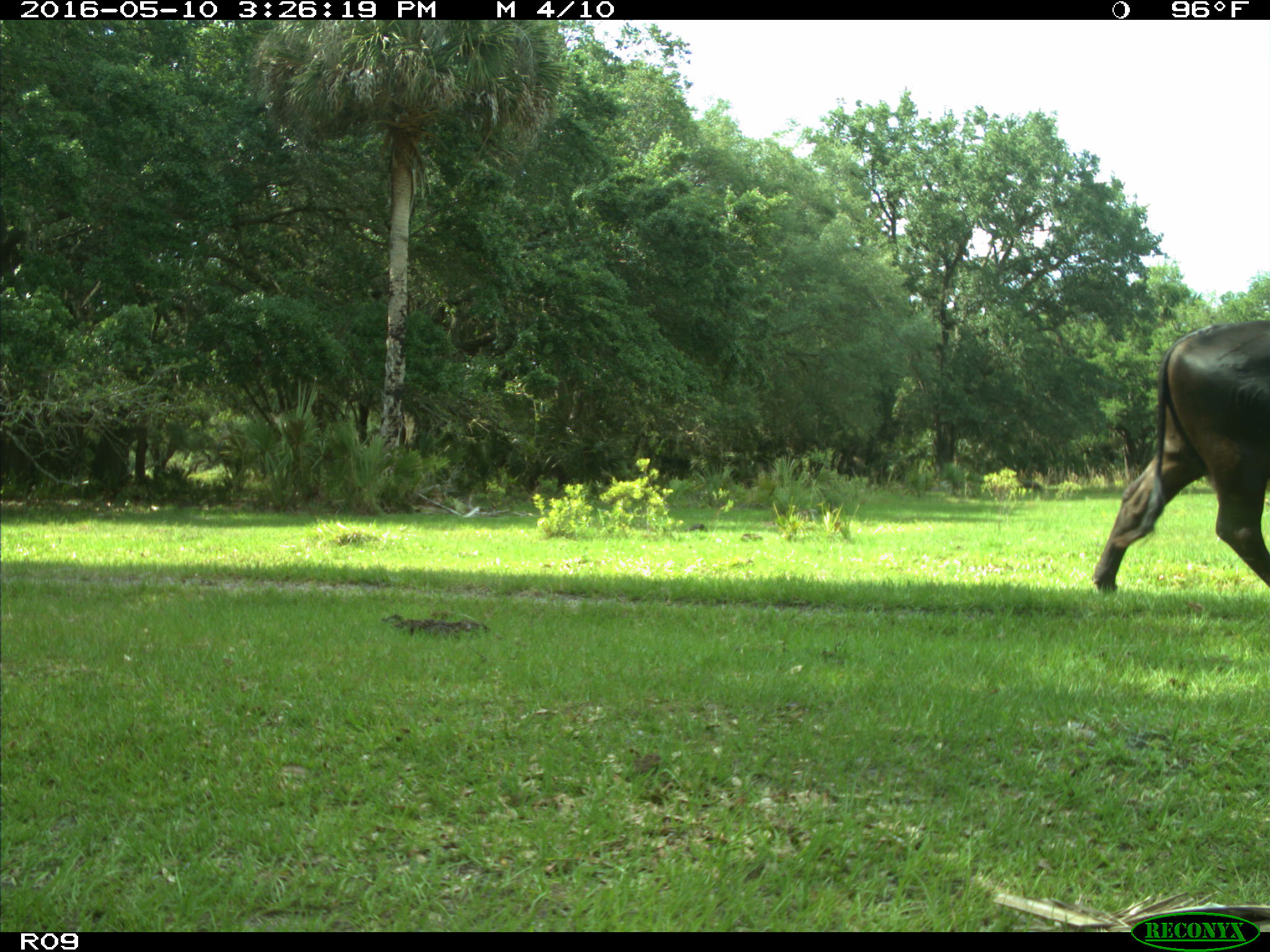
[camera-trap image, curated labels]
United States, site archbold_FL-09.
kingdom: Animalia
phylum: Chordata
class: Mammalia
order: Artiodactyla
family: Bovidae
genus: Bos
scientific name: Bos taurus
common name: domestic cow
Bos taurus (domestic cow).